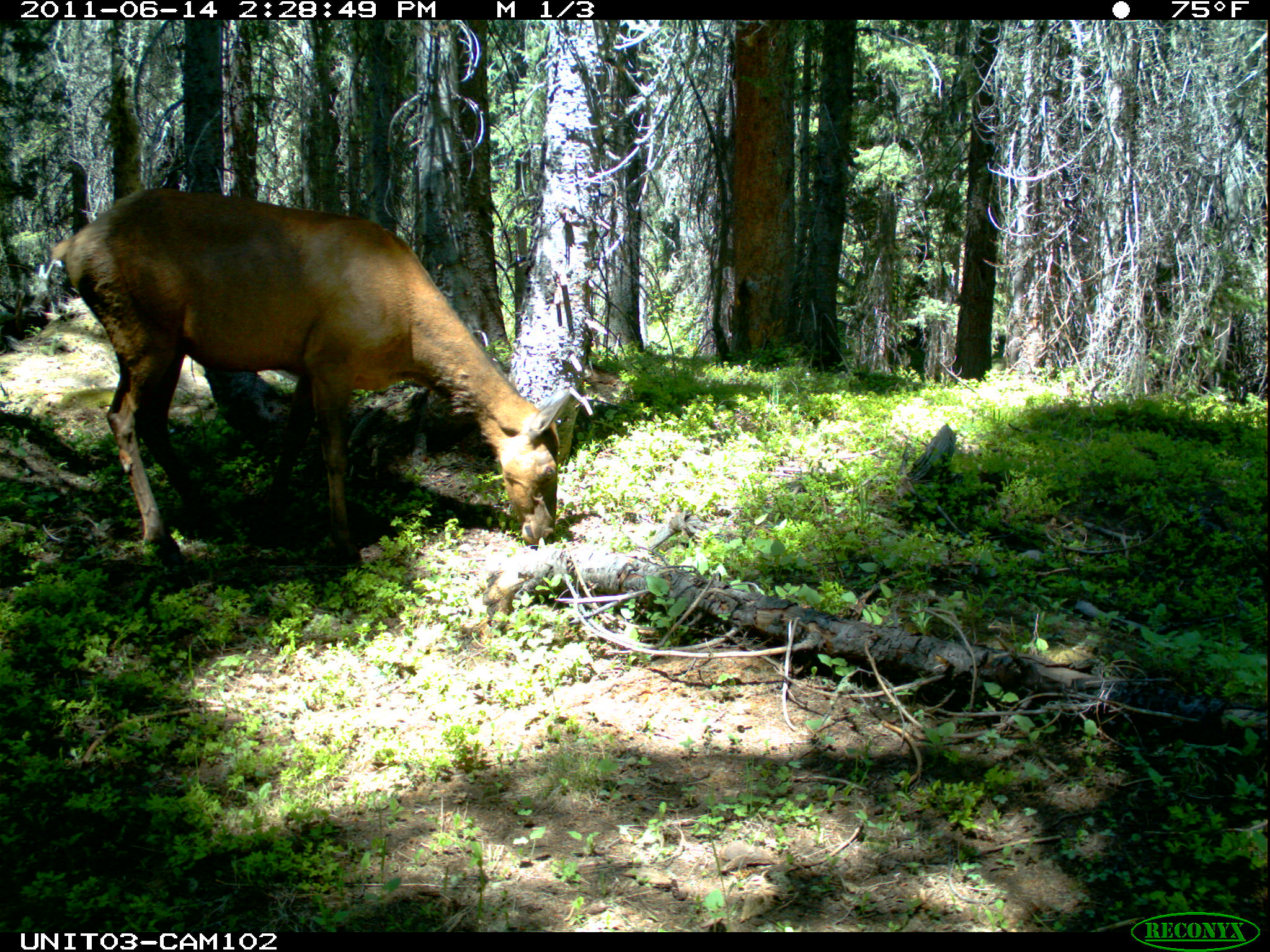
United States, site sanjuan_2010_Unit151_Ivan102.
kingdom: Animalia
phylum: Chordata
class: Mammalia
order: Artiodactyla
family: Cervidae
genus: Cervus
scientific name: Cervus elaphus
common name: red deer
Cervus elaphus (red deer).